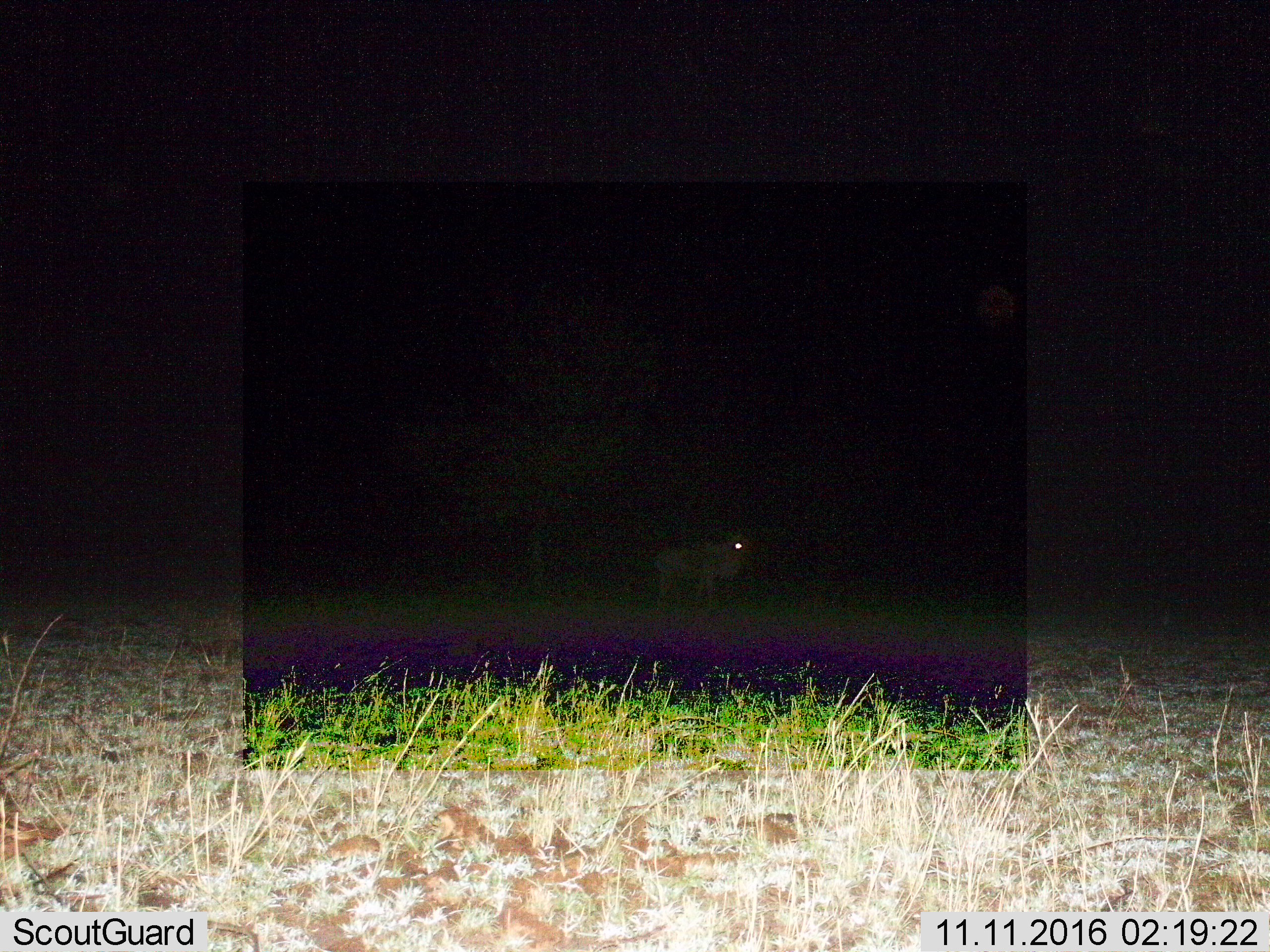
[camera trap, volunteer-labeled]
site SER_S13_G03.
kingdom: Animalia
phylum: Chordata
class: Mammalia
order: Artiodactyla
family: Bovidae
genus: Connochaetes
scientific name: Connochaetes taurinus taurinus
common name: blue wildebeest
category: wildebeestblue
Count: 1.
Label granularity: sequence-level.